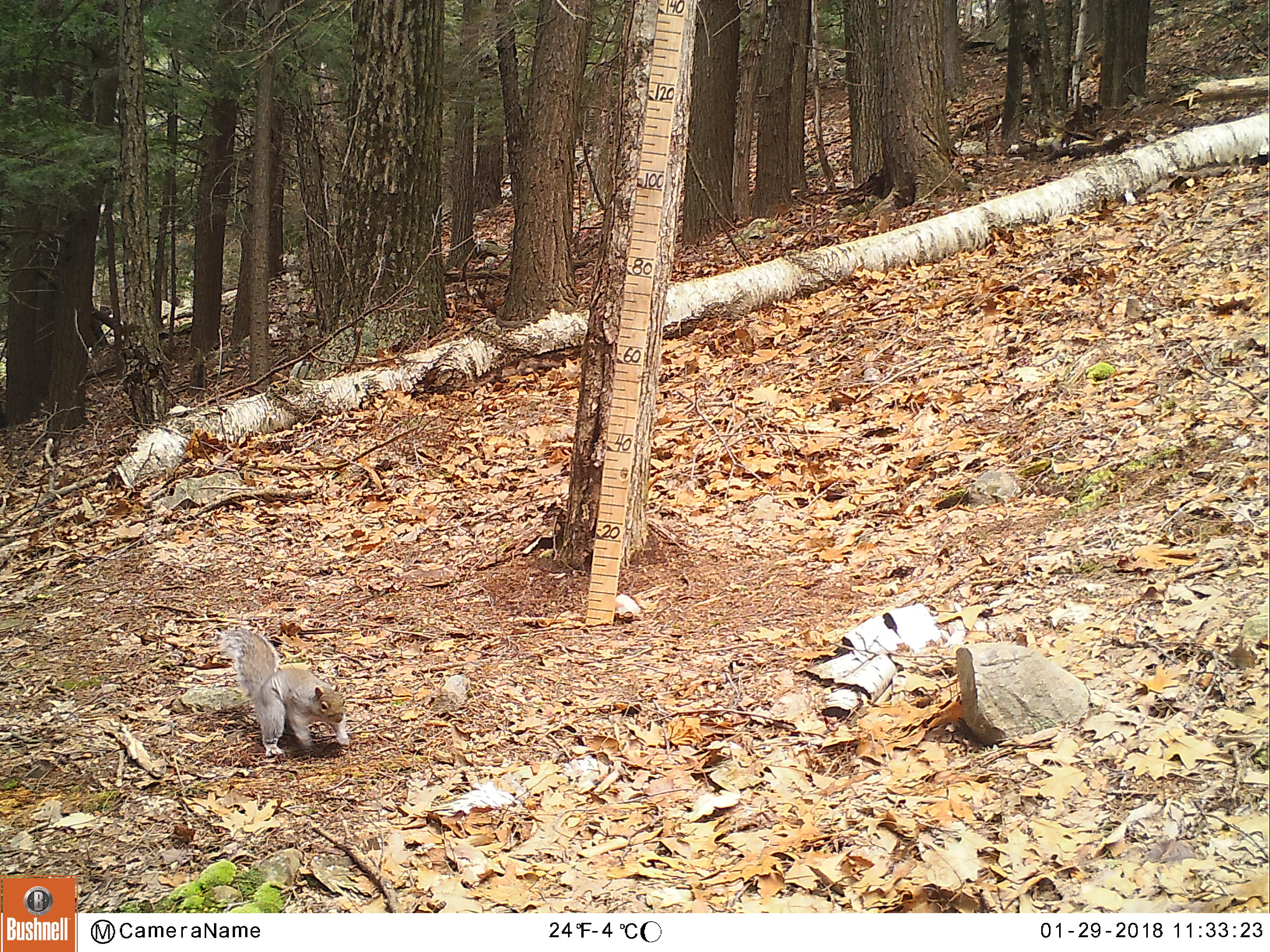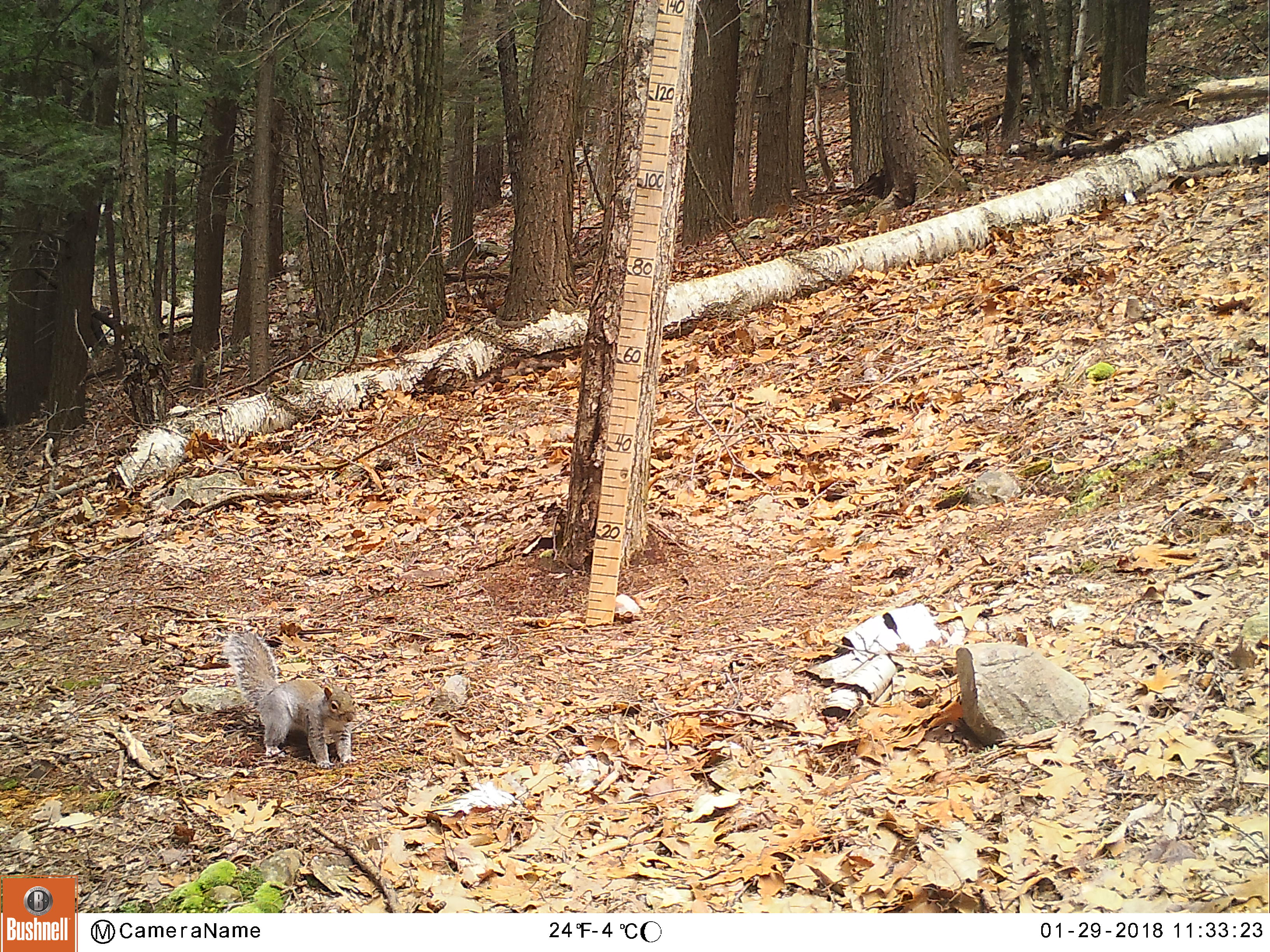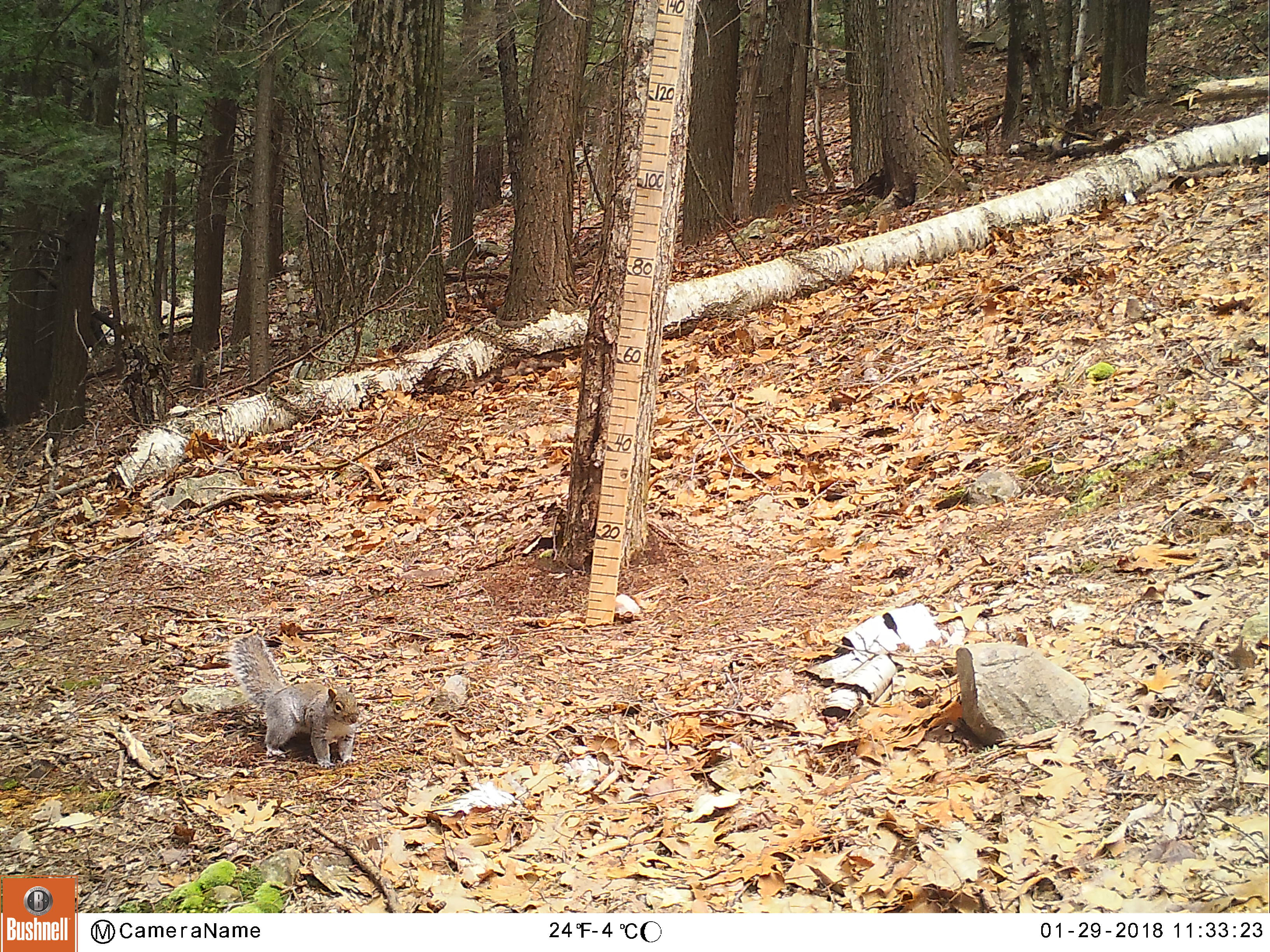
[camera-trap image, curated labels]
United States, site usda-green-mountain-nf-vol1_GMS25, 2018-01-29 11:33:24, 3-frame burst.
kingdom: Animalia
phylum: Chordata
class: Mammalia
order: Rodentia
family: Sciuridae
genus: Sciurus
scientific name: Sciurus carolinensis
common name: gray squirrel